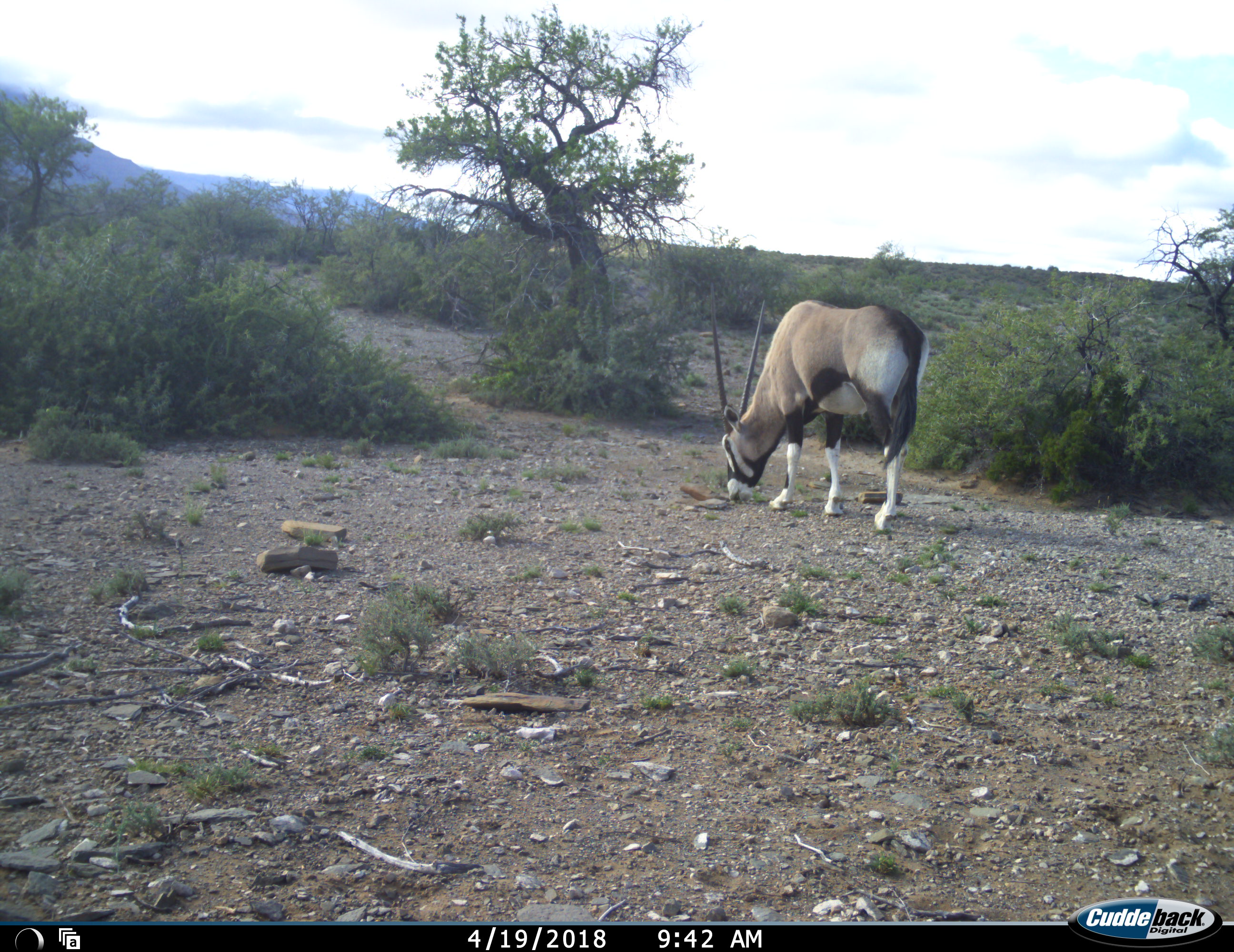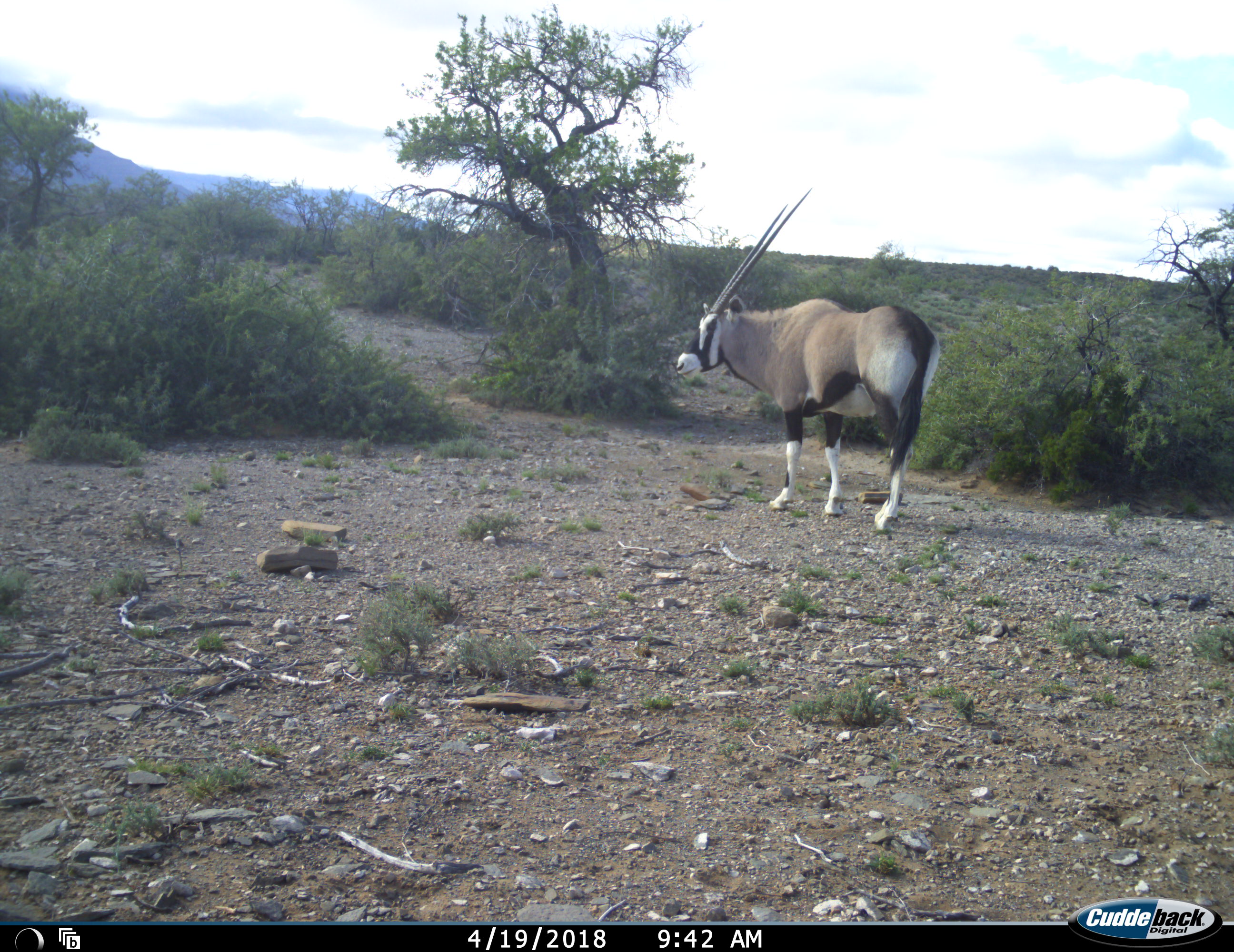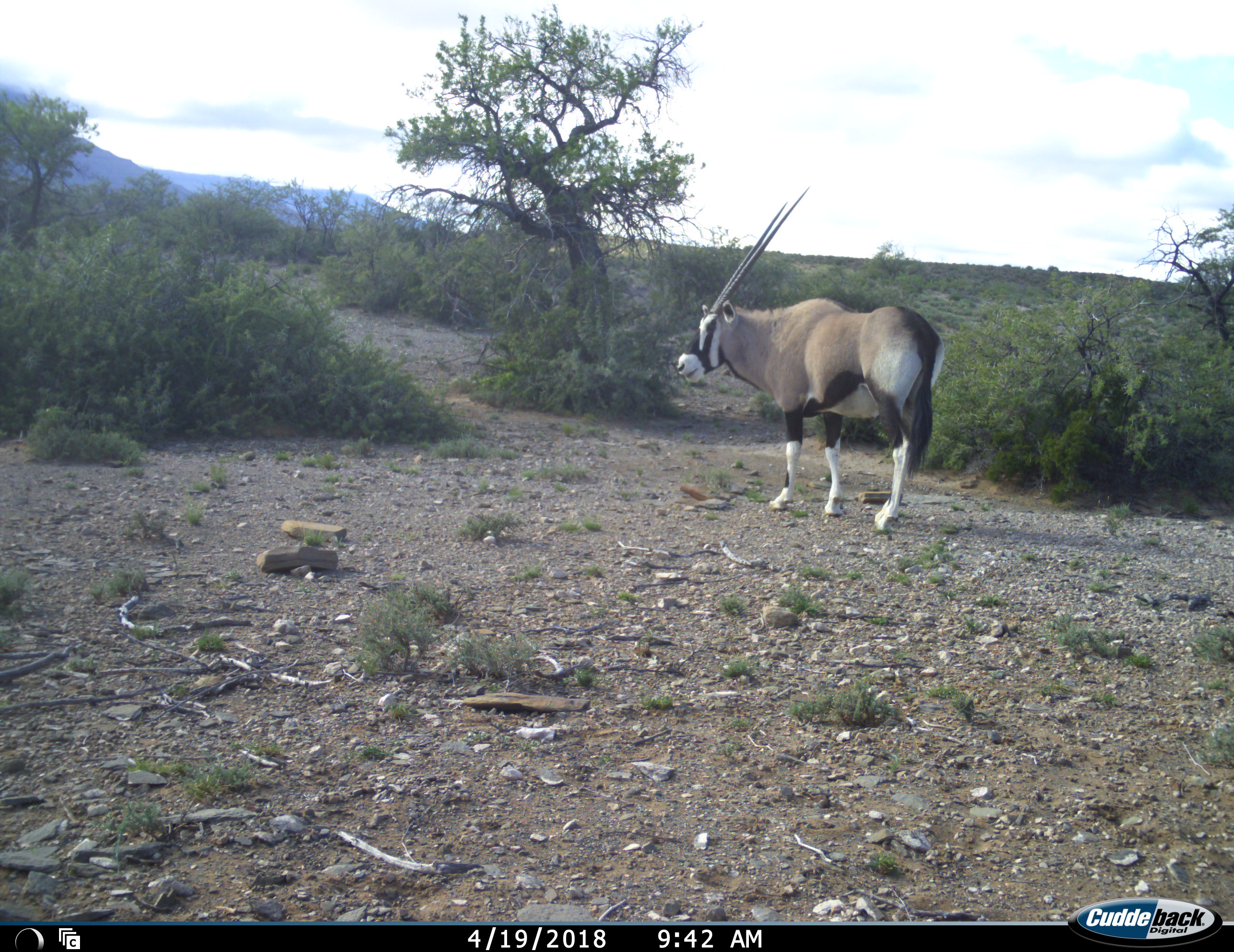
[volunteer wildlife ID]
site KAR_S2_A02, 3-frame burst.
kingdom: Animalia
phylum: Chordata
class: Mammalia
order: Artiodactyla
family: Bovidae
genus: Oryx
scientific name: Oryx gazella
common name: gemsbok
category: oryx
Oryx (gemsbok) (Oryx gazella), count 1. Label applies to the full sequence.